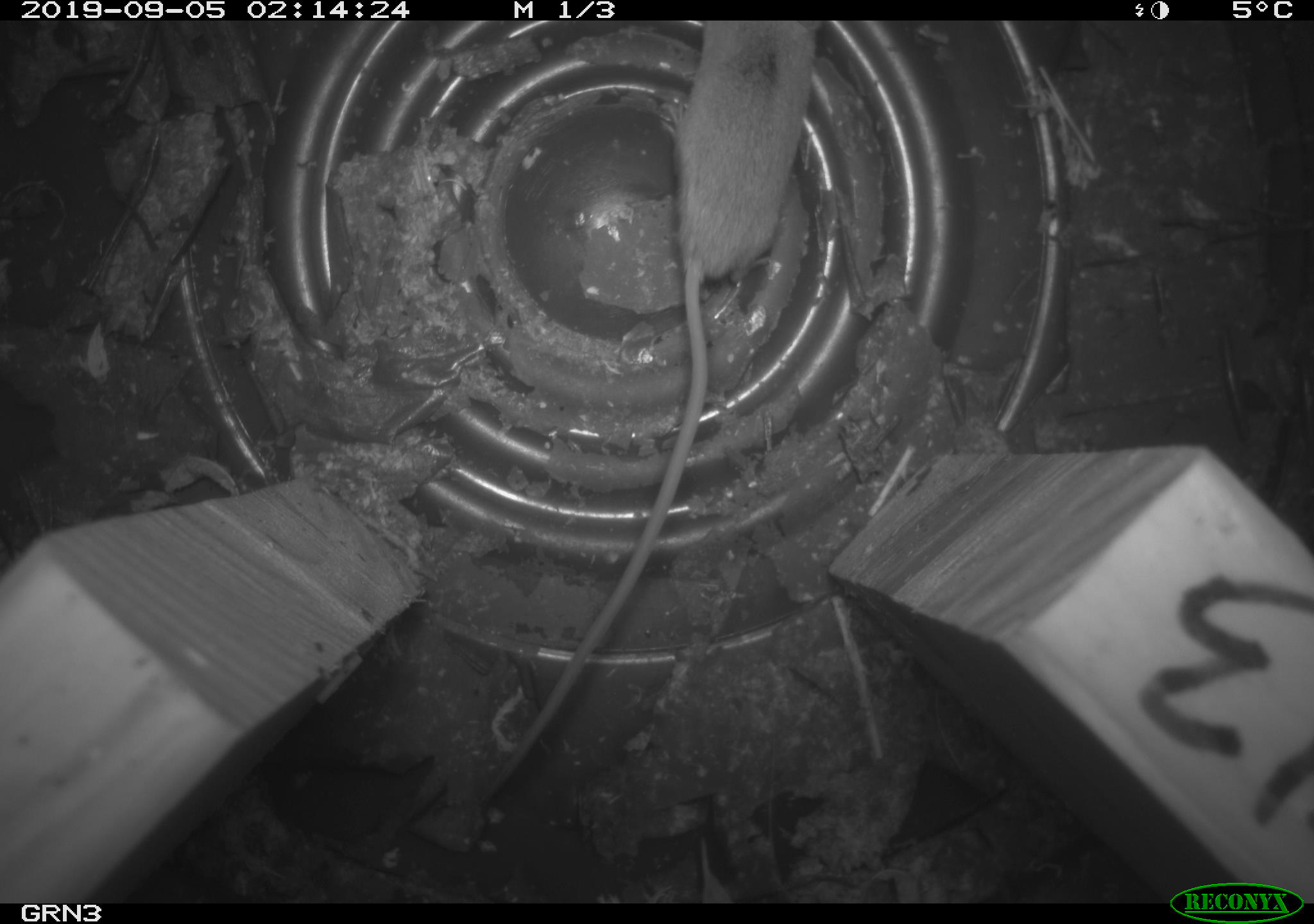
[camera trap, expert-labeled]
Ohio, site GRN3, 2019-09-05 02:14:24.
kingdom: Animalia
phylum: Chordata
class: Mammalia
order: Eulipotyphla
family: Soricidae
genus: Sorex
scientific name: Sorex cinereus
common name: masked shrew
Masked shrew (Sorex cinereus).